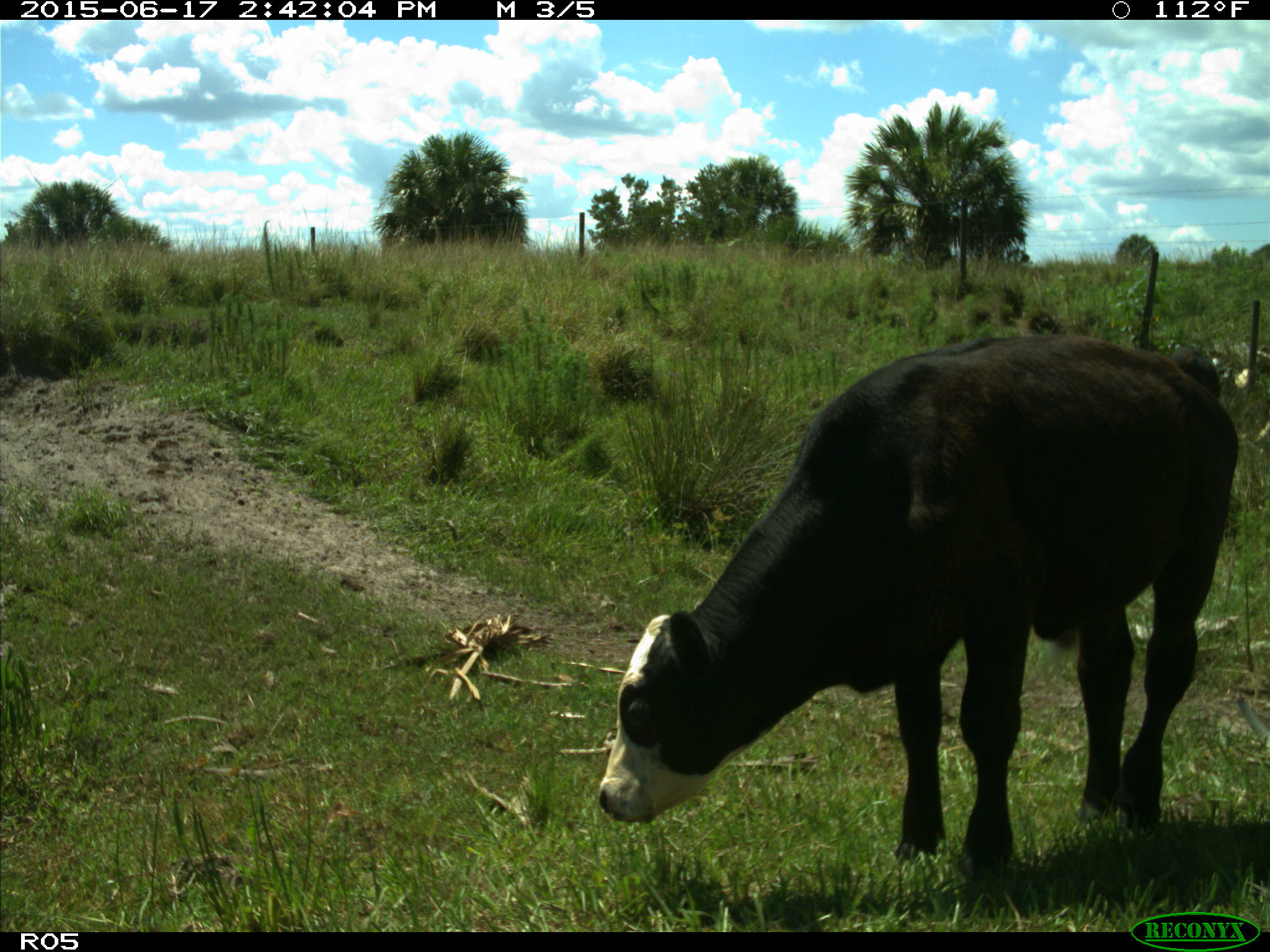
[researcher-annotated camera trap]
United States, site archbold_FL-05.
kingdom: Animalia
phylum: Chordata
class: Mammalia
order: Artiodactyla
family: Bovidae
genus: Bos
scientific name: Bos taurus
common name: domestic cow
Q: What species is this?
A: Bos taurus (domestic cow).